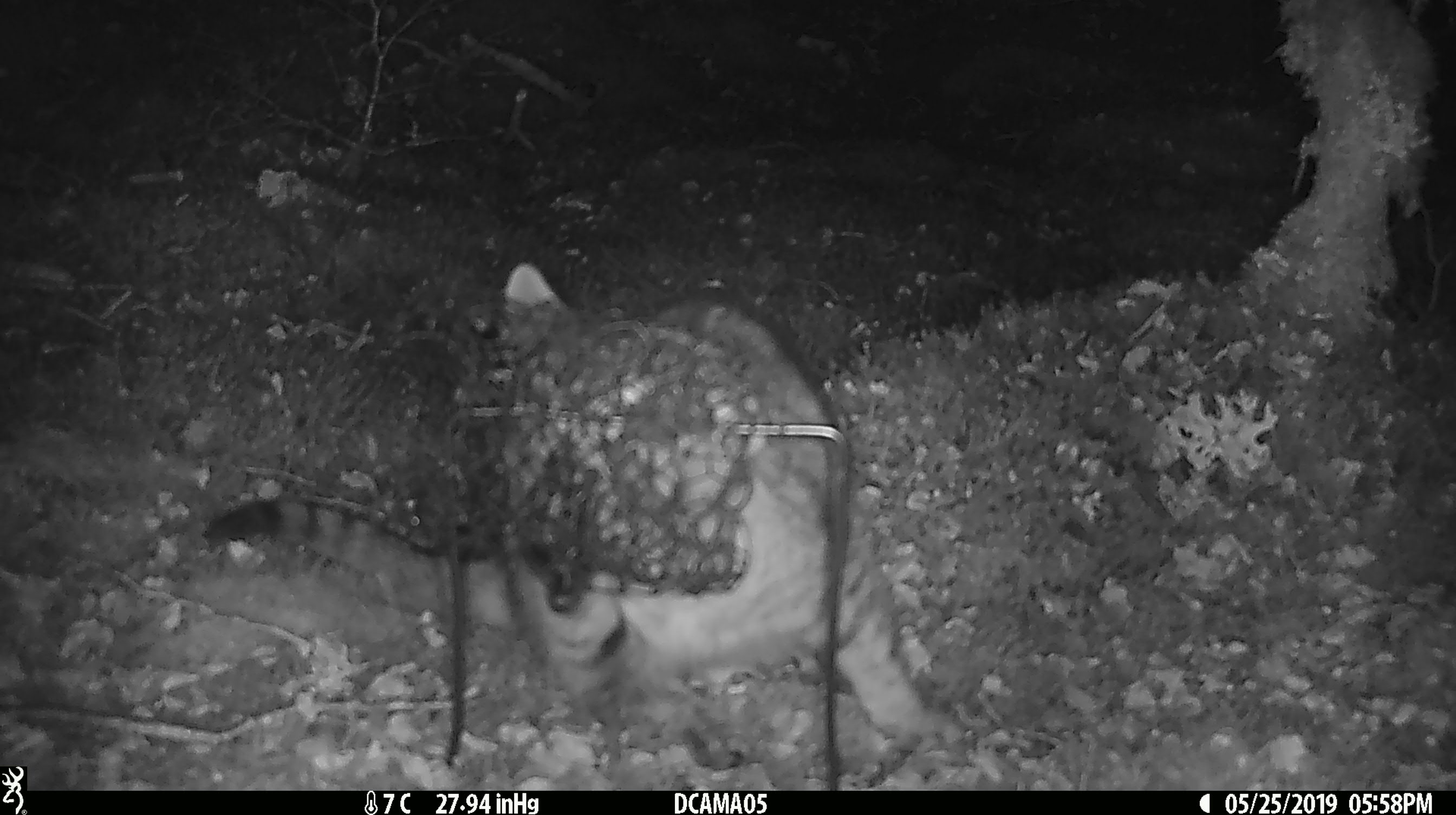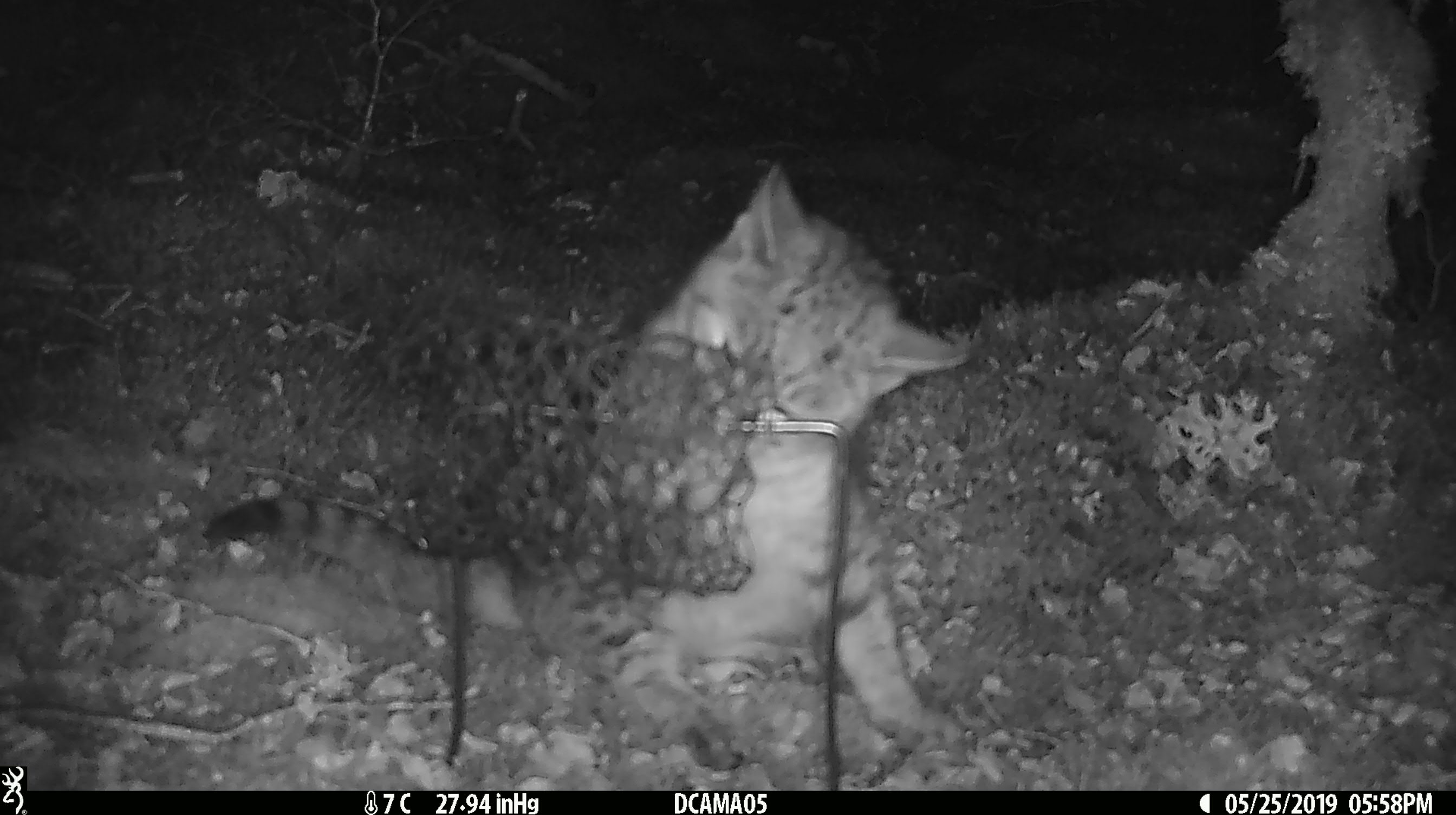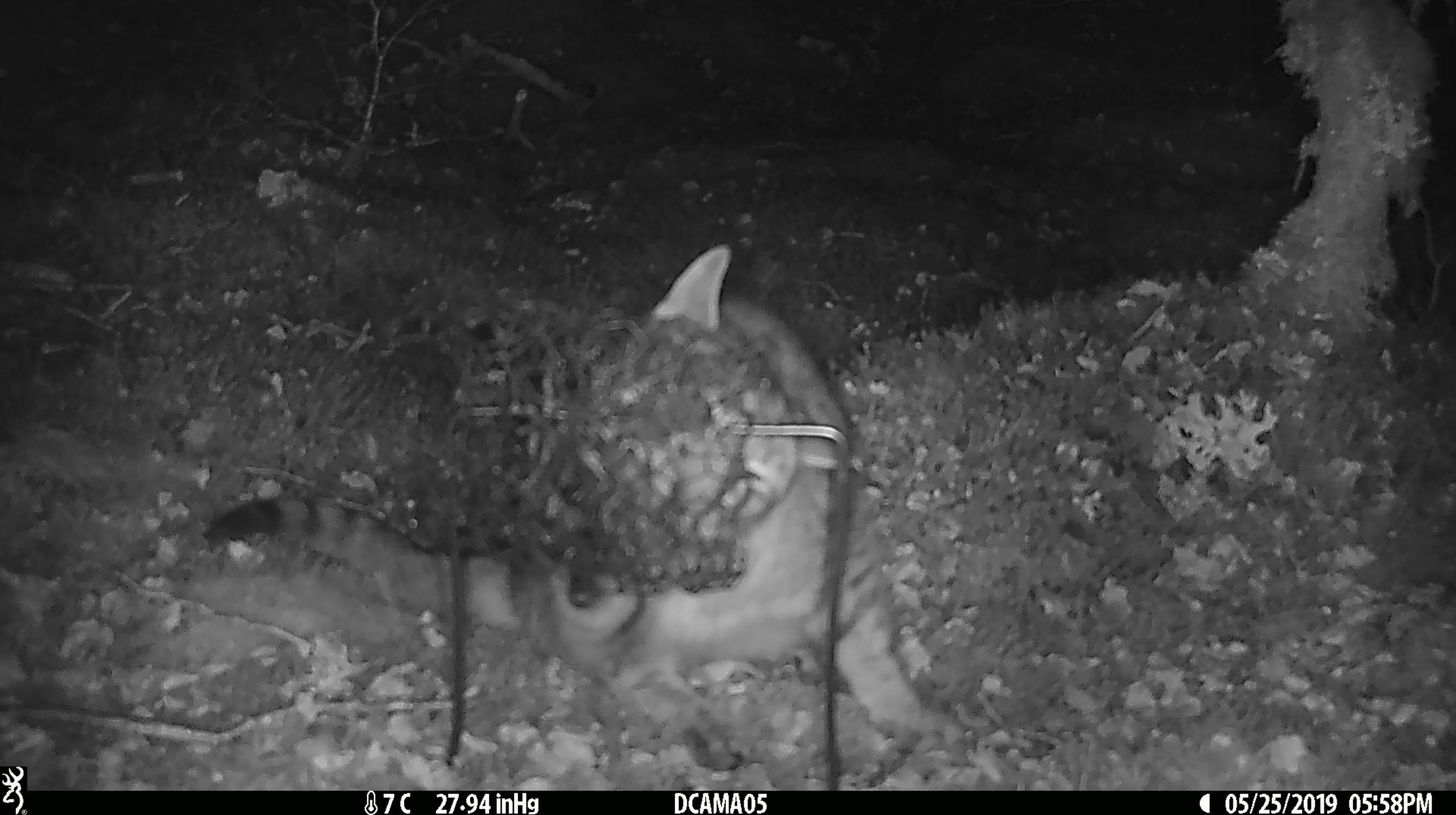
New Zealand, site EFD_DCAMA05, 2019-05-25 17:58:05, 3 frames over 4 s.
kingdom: Animalia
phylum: Chordata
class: Mammalia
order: Carnivora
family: Felidae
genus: Felis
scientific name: Felis catus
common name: domestic cat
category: cat